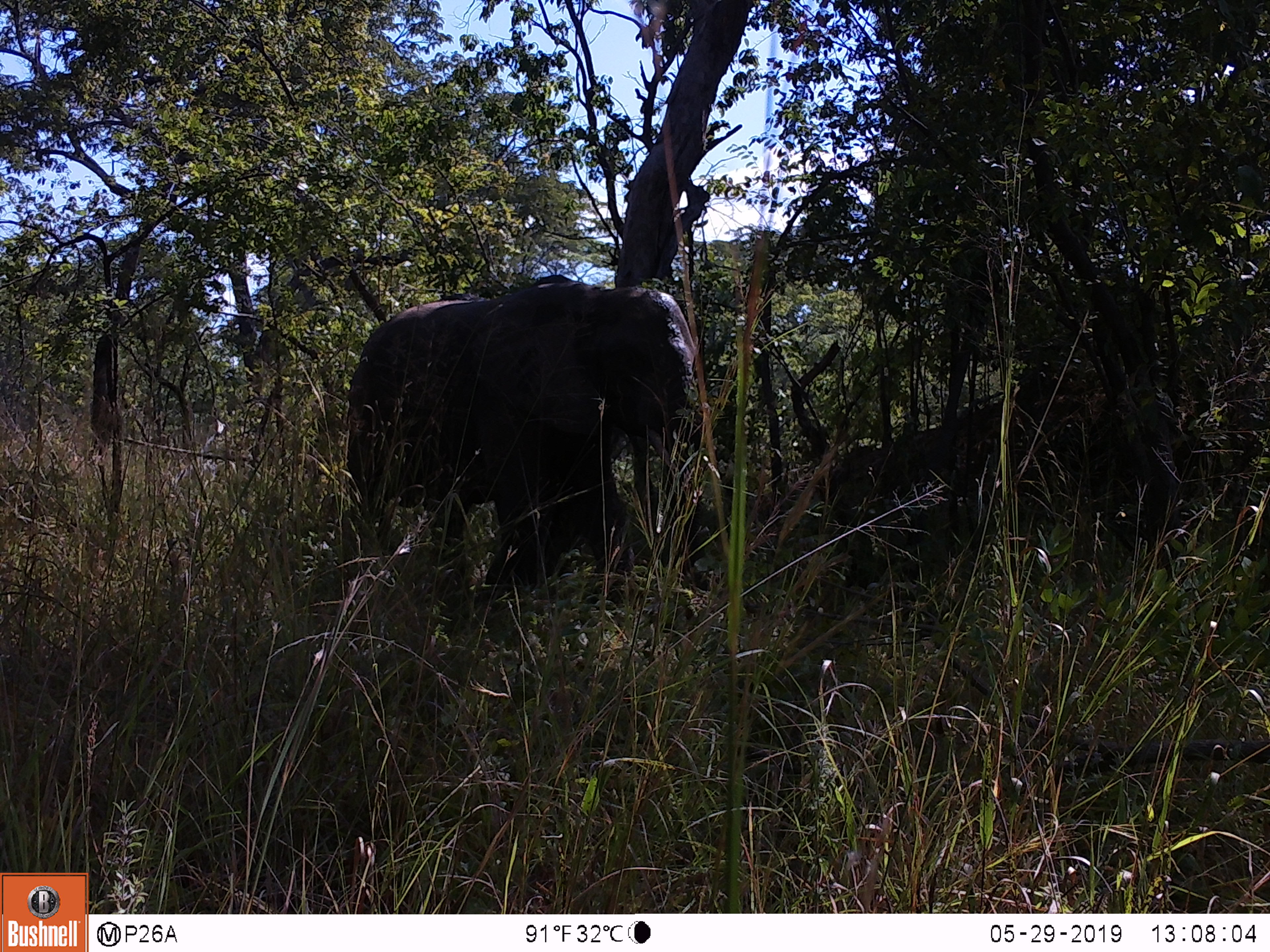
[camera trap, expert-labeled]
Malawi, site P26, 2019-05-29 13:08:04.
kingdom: Animalia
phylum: Chordata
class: Mammalia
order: Proboscidea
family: Elephantidae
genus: Loxodonta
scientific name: Loxodonta africana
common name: african savanna elephant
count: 1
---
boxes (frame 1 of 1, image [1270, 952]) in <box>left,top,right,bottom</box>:
african savanna elephant: <box>320,265,720,632</box>